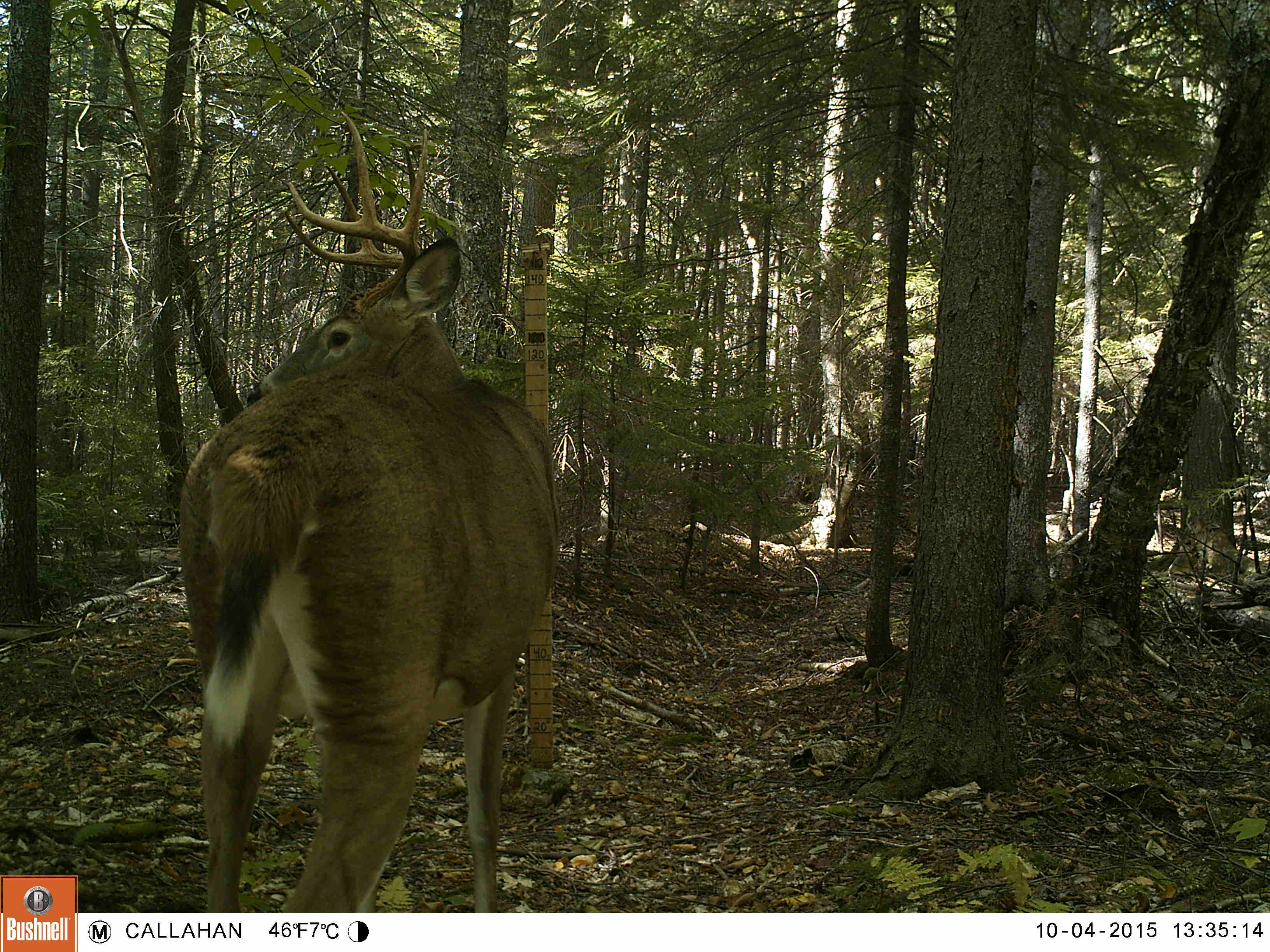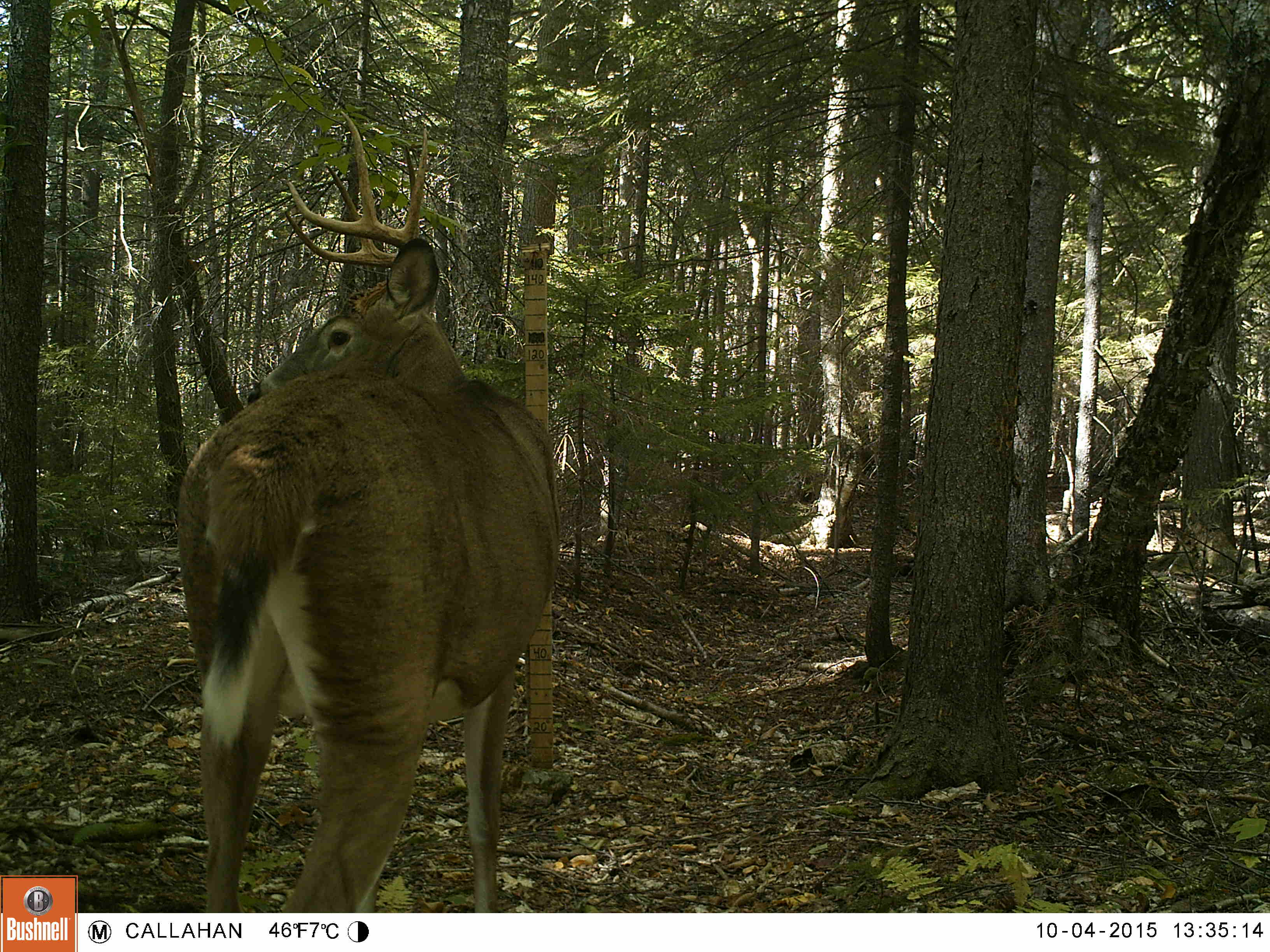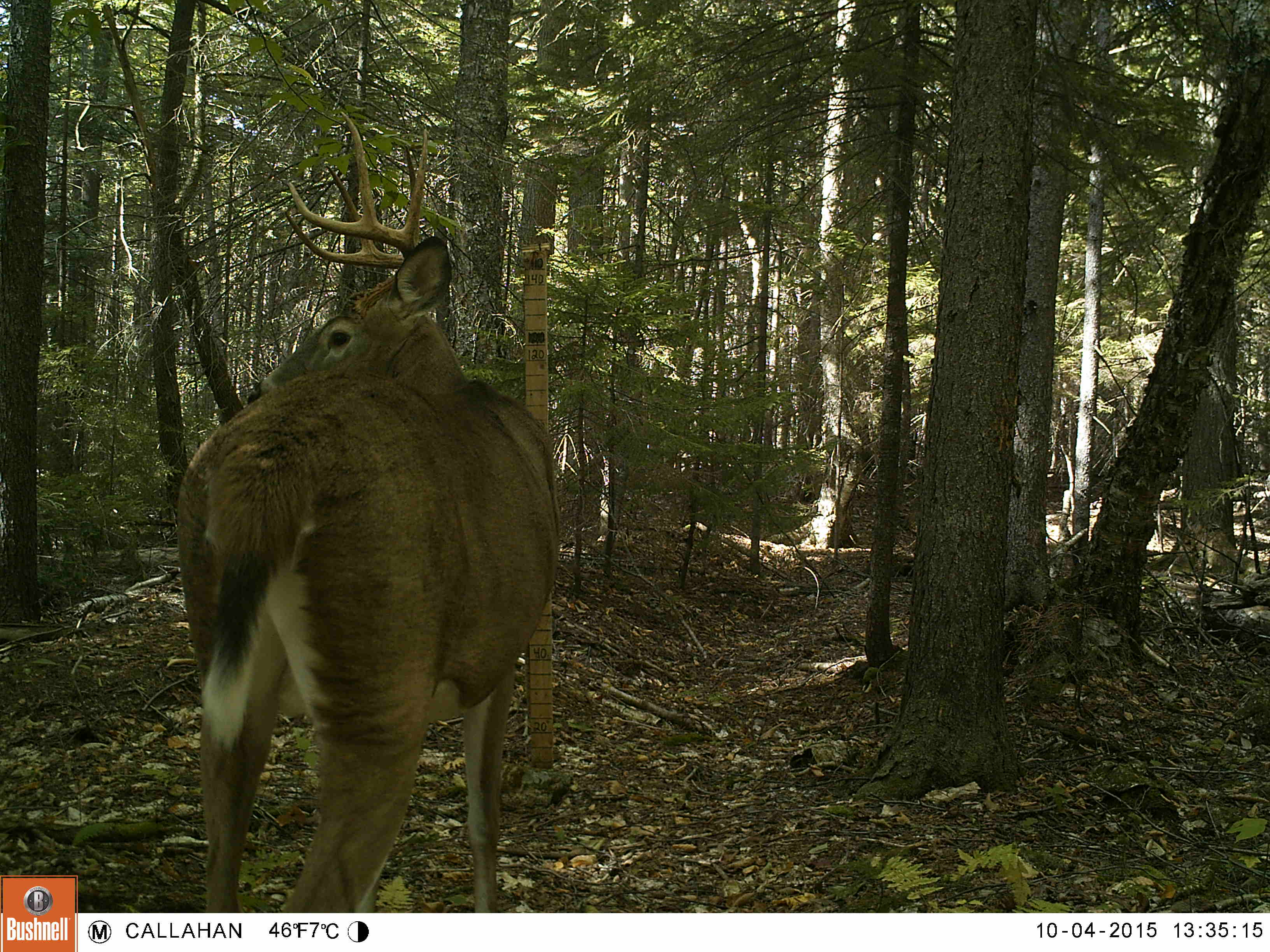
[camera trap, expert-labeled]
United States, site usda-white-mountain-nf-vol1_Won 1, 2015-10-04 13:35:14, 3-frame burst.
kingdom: Animalia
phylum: Chordata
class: Mammalia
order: Artiodactyla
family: Cervidae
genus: Odocoileus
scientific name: Odocoileus virginianus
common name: white-tailed deer